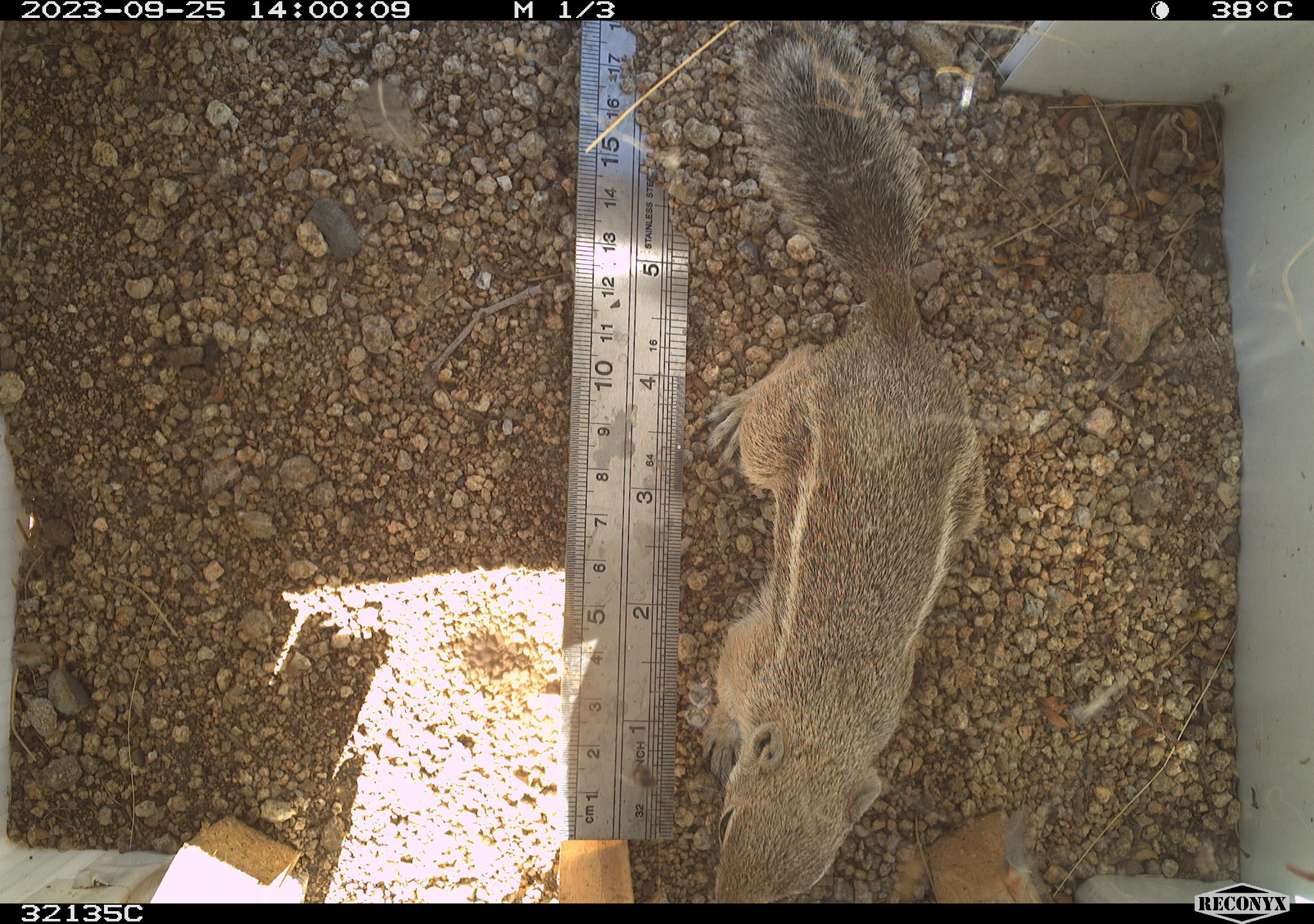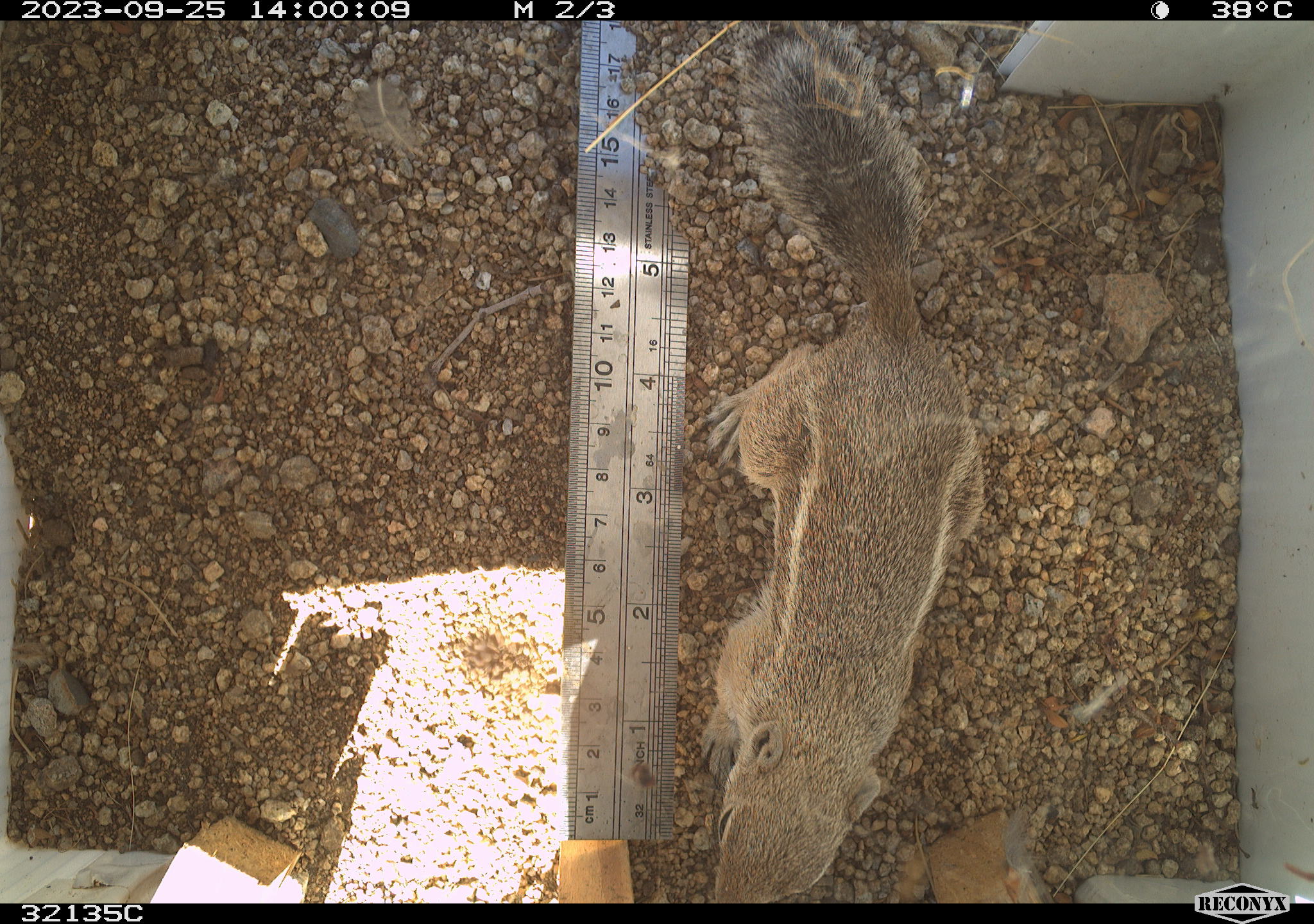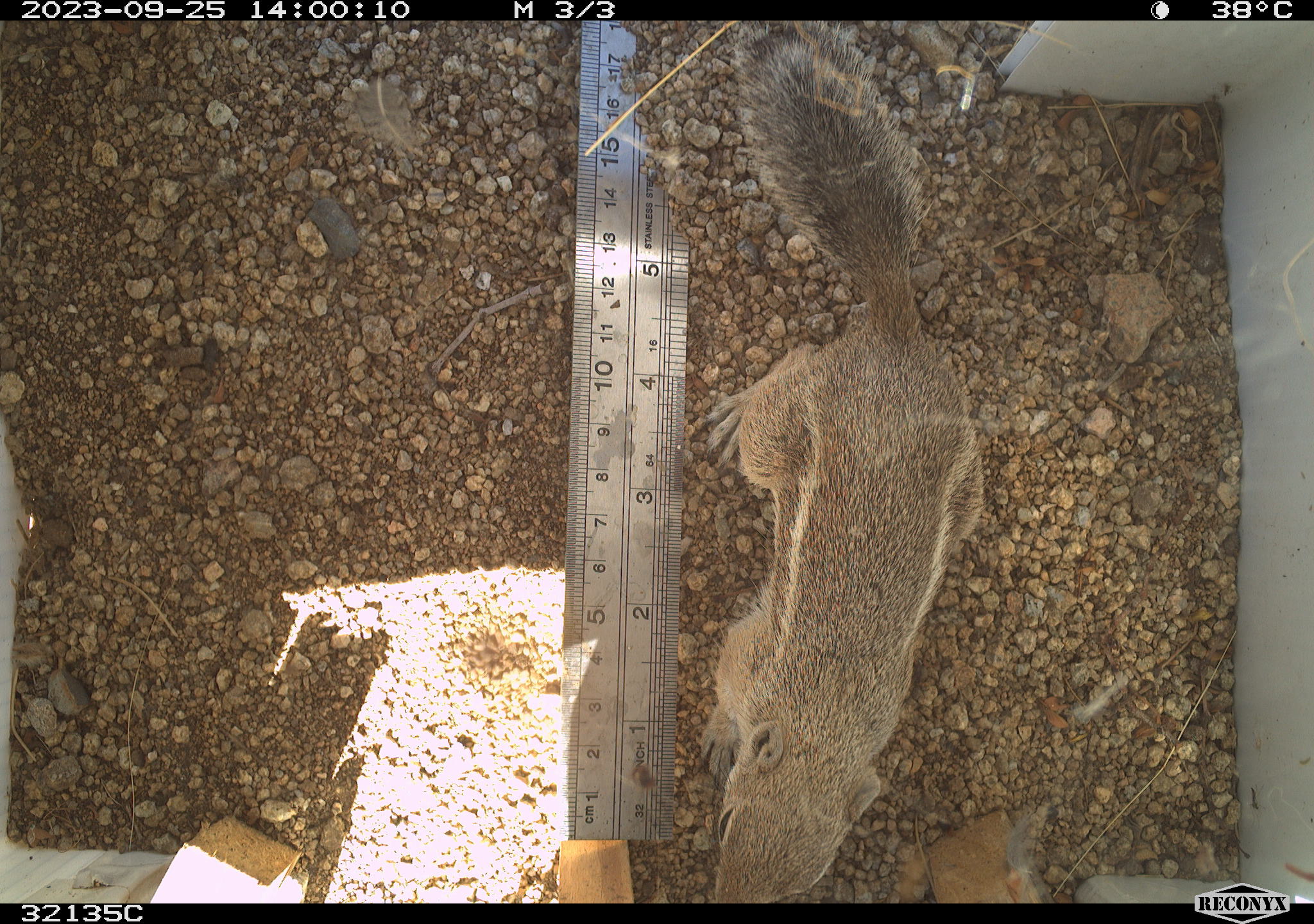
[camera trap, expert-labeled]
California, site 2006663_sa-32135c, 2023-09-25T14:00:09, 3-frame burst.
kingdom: Animalia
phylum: Chordata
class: Mammalia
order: Rodentia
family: Sciuridae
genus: Ammospermophilus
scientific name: Ammospermophilus leucurus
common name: white-tailed antelope squirrel